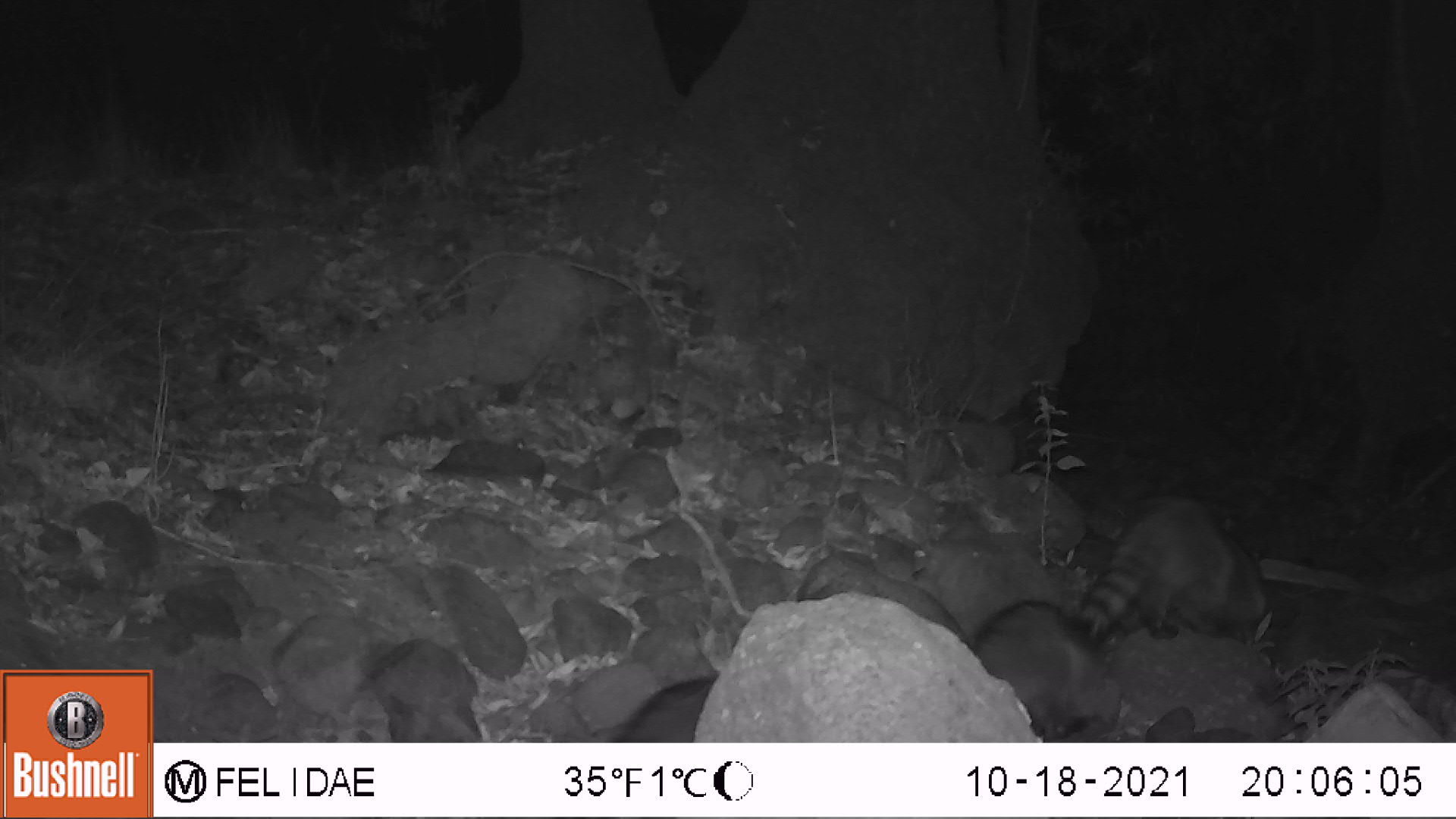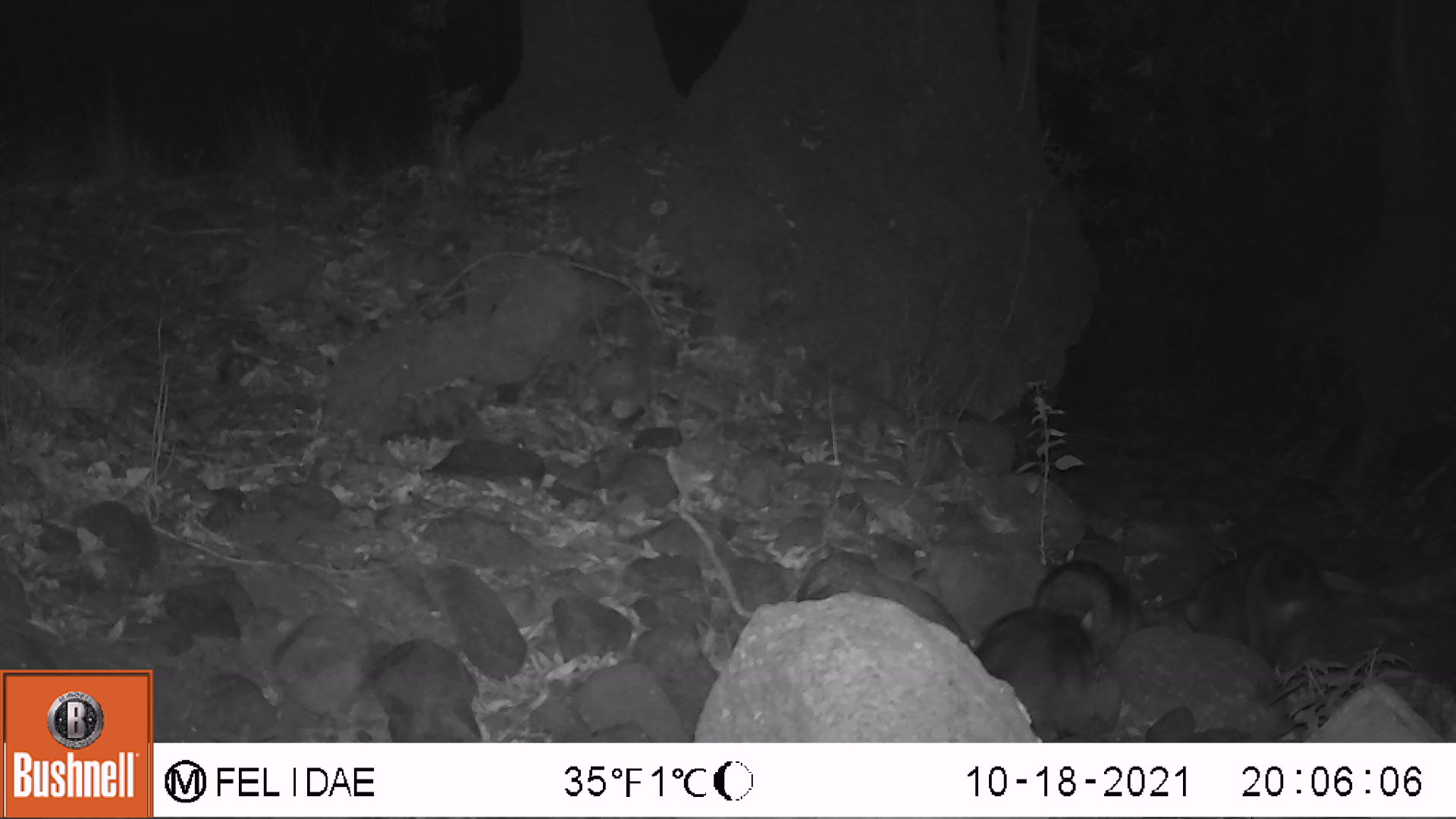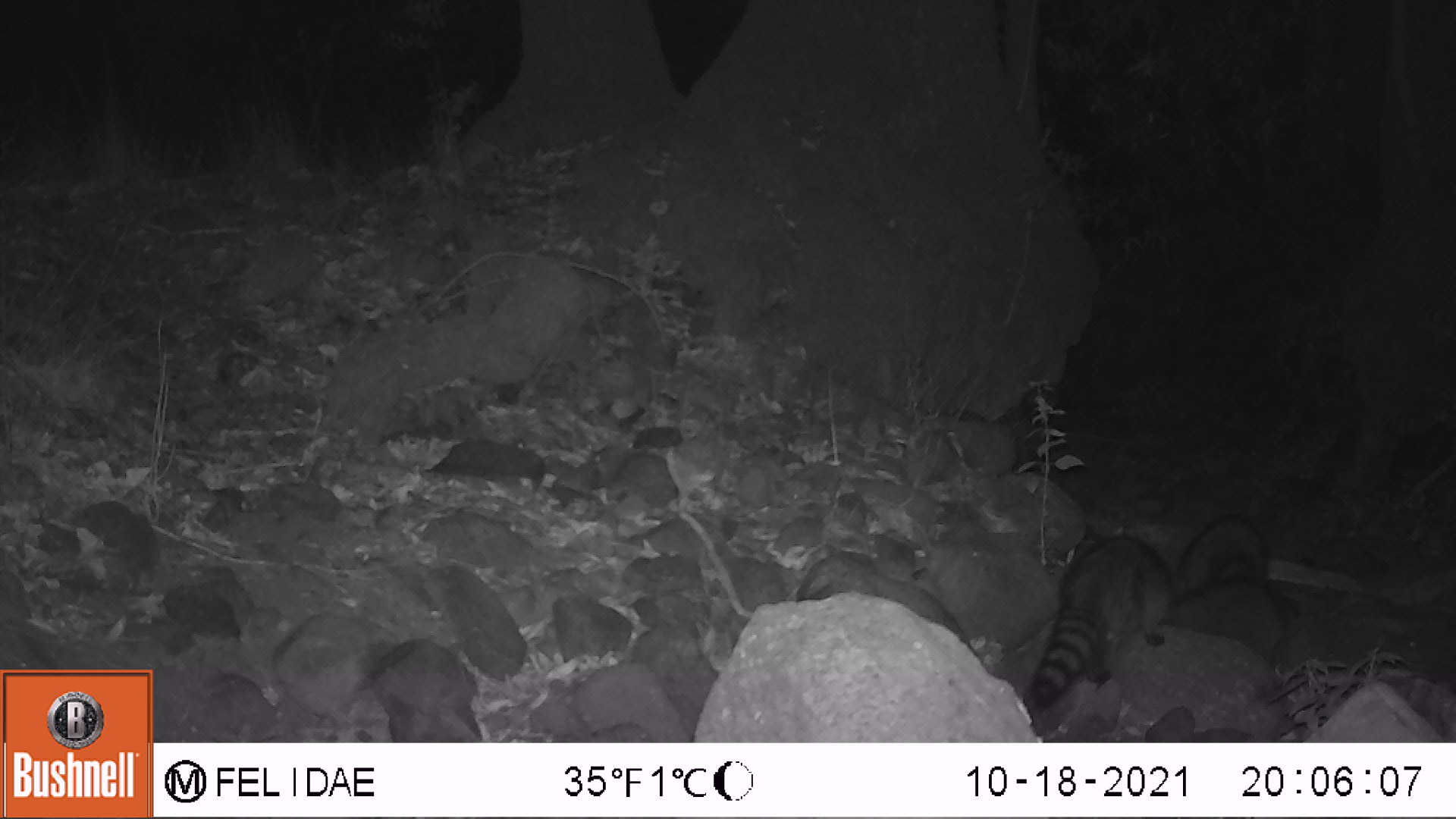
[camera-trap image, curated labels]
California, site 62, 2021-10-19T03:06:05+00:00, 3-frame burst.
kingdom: Animalia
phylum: Chordata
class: Mammalia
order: Carnivora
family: Procyonidae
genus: Procyon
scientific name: Procyon lotor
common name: raccoon